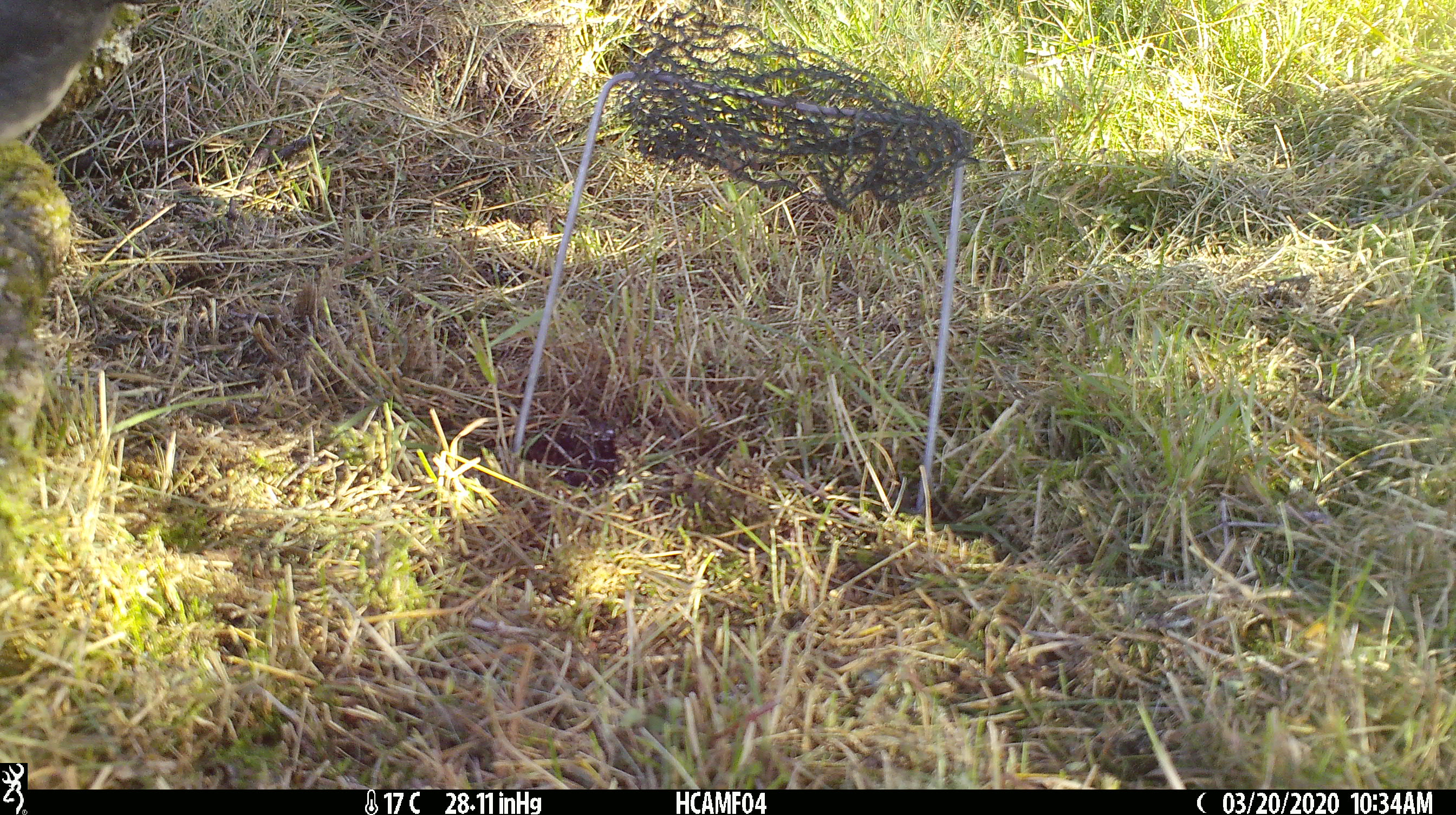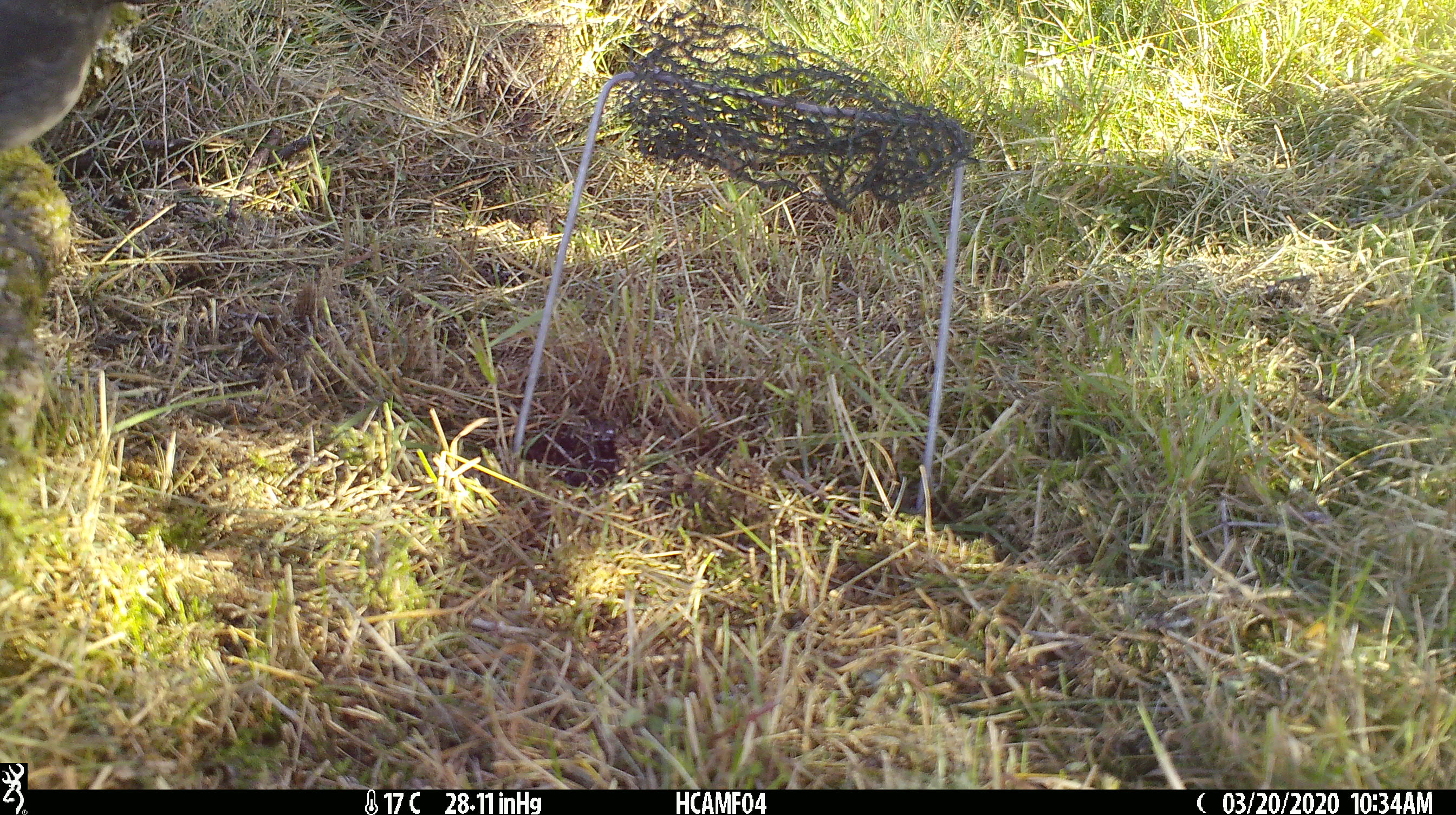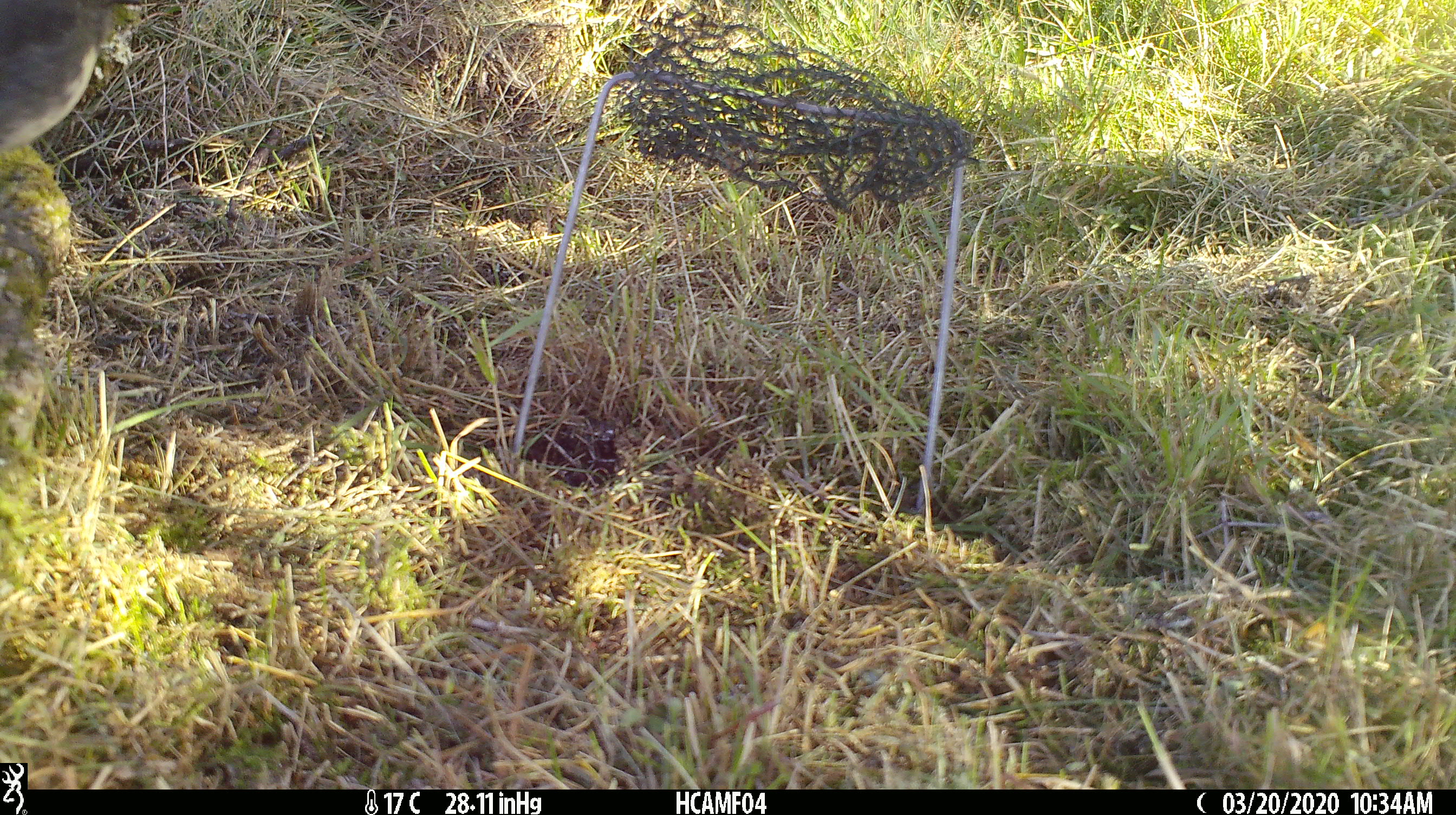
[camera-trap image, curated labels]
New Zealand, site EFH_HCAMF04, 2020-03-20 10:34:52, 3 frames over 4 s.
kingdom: Animalia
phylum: Chordata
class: Aves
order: Passeriformes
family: Petroicidae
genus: Petroica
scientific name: Petroica australis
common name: new zealand robin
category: robin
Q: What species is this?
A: Robin (new zealand robin) (Petroica australis).